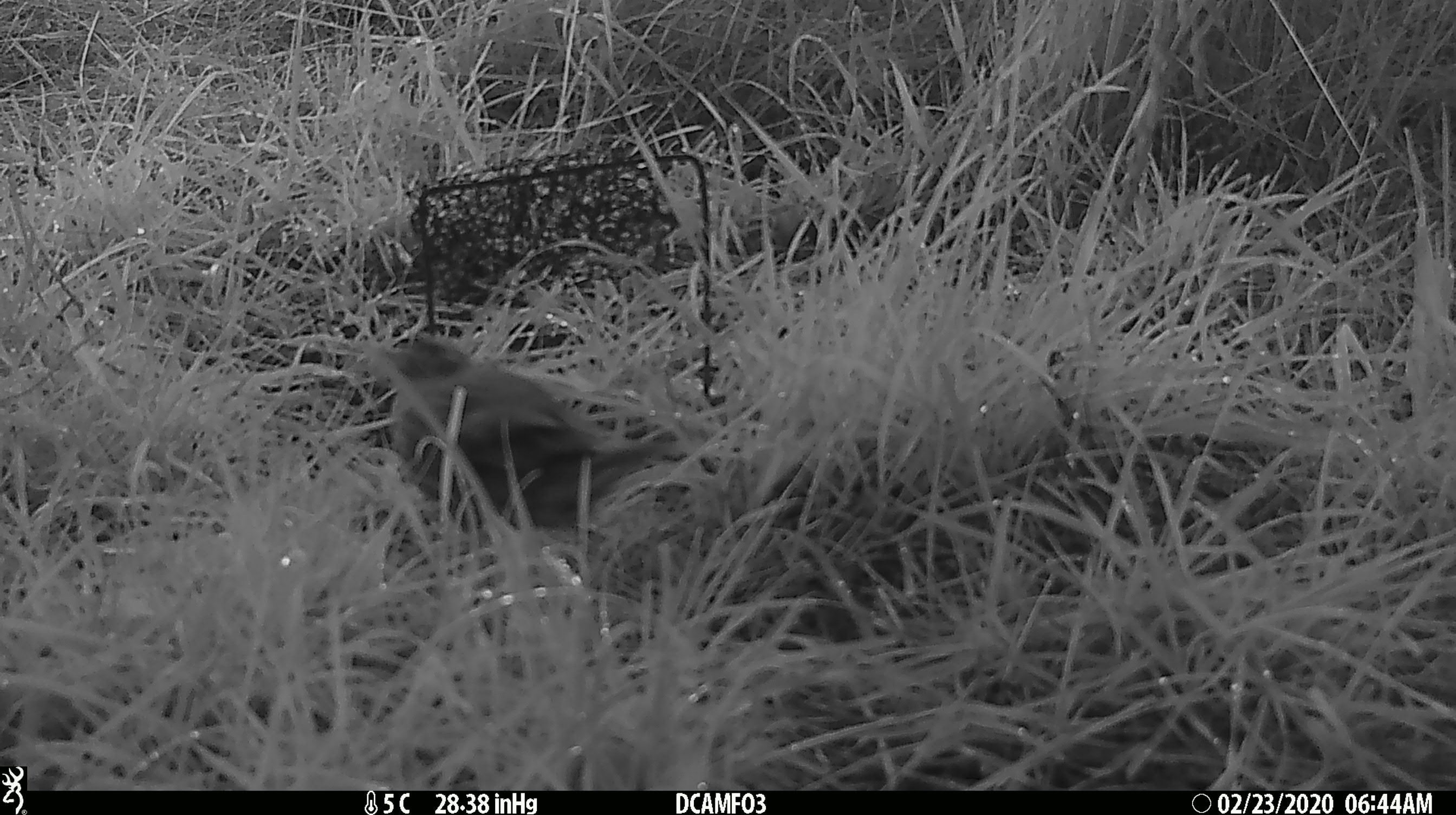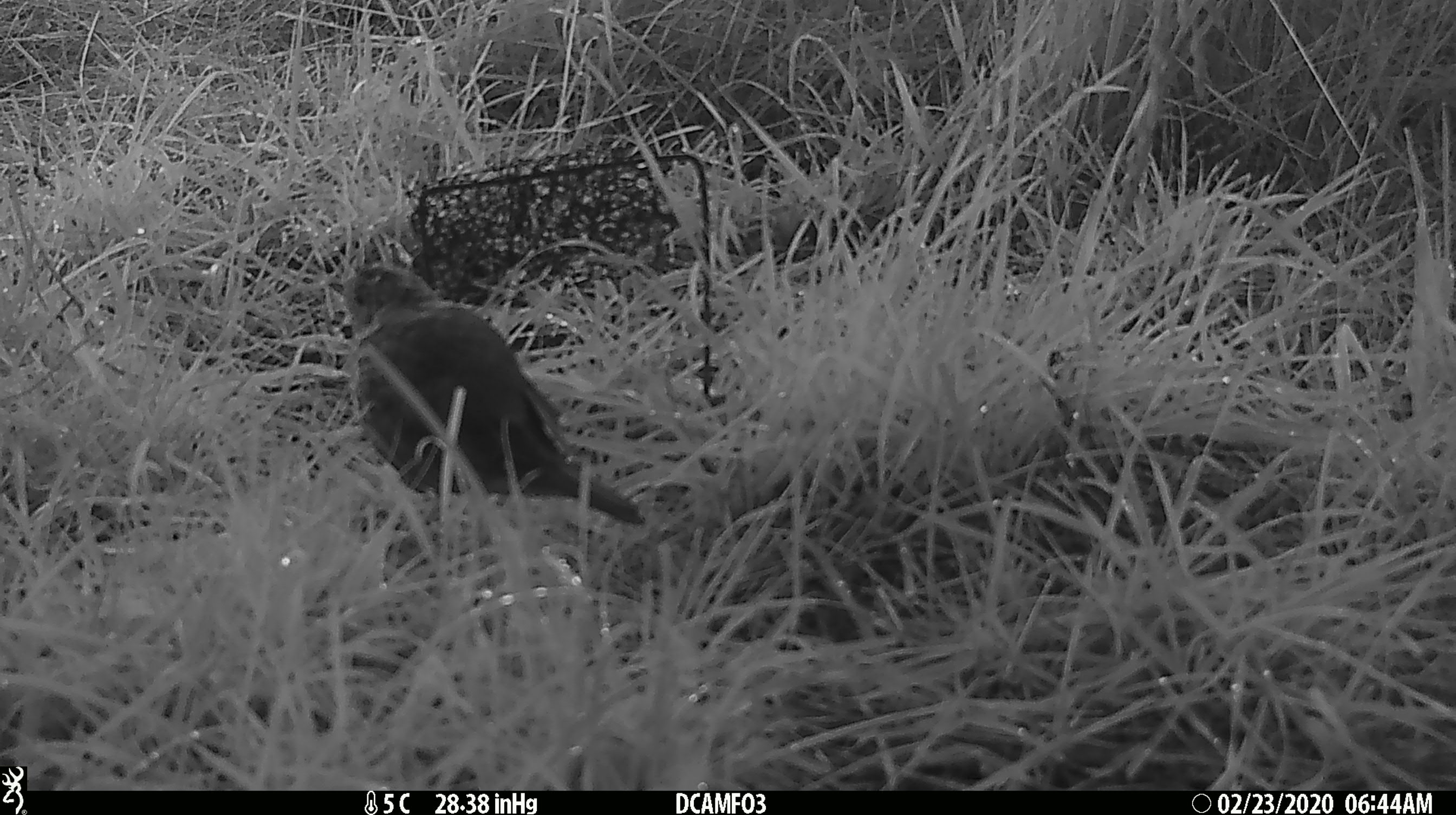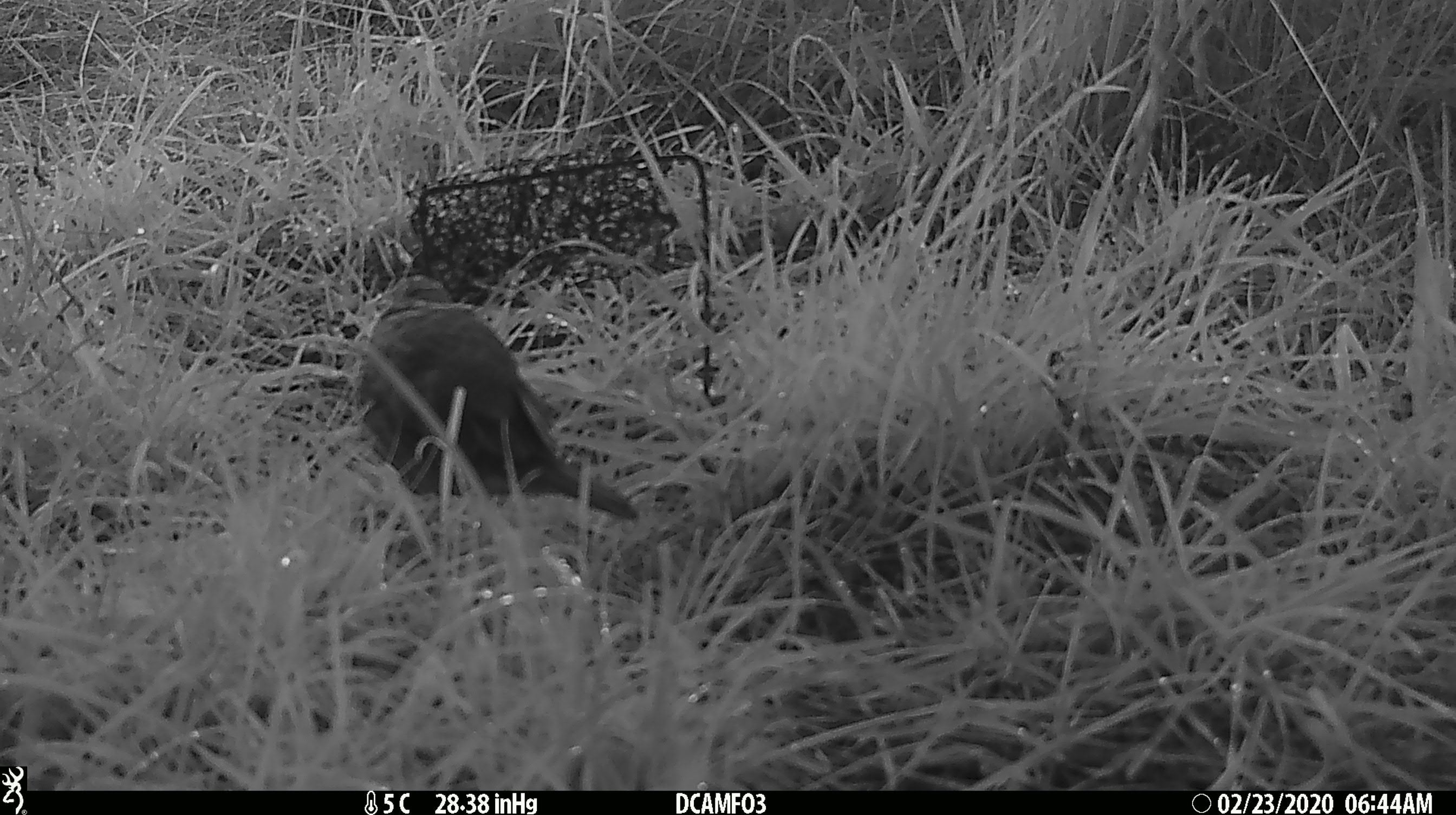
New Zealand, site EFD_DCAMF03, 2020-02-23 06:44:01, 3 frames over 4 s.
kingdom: Animalia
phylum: Chordata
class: Aves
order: Passeriformes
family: Turdidae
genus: Turdus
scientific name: Turdus philomelos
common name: song thrush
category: thrush